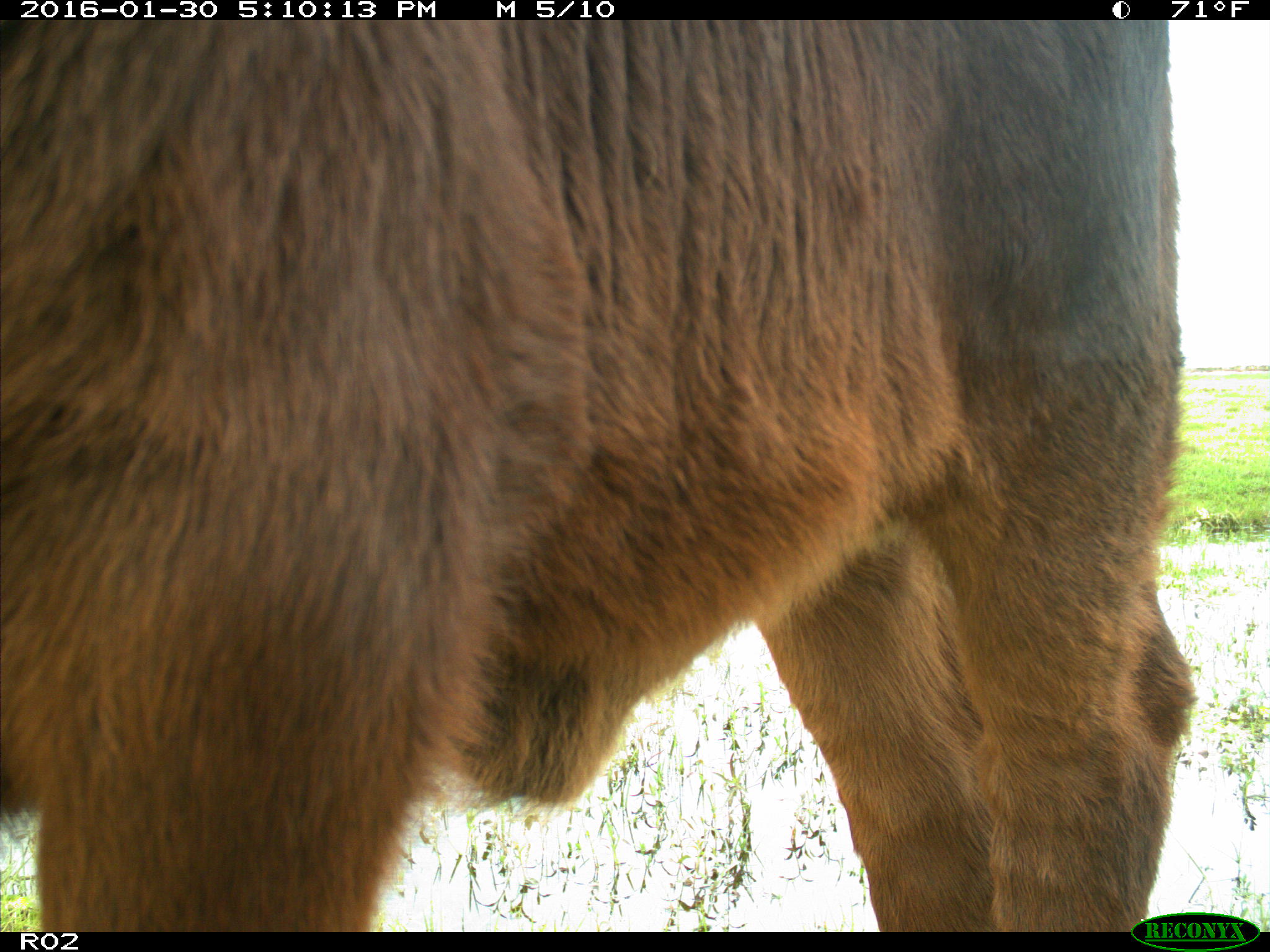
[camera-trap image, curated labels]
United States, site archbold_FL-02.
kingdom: Animalia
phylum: Chordata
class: Mammalia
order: Artiodactyla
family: Bovidae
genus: Bos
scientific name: Bos taurus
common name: domestic cow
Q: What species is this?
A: Bos taurus (domestic cow).